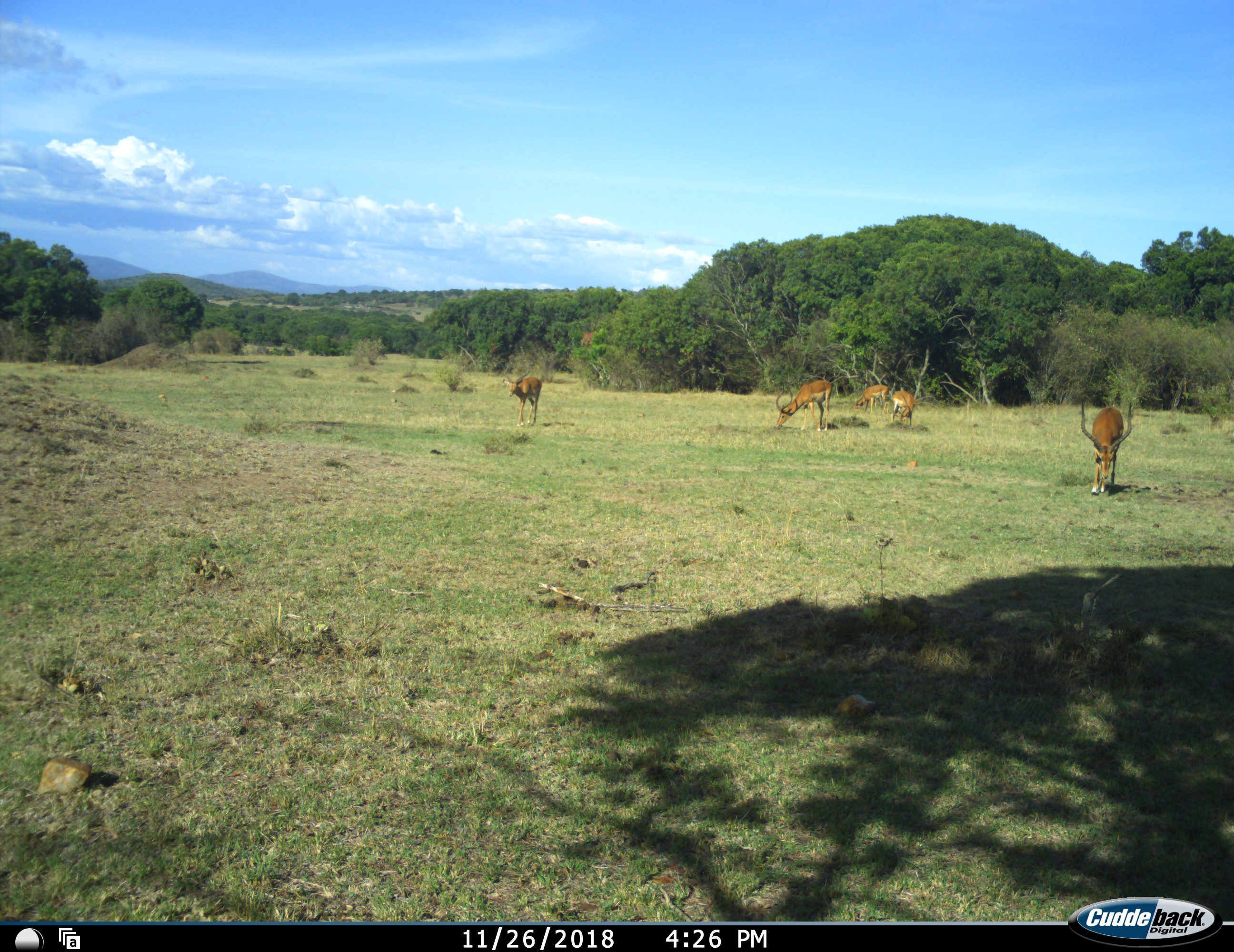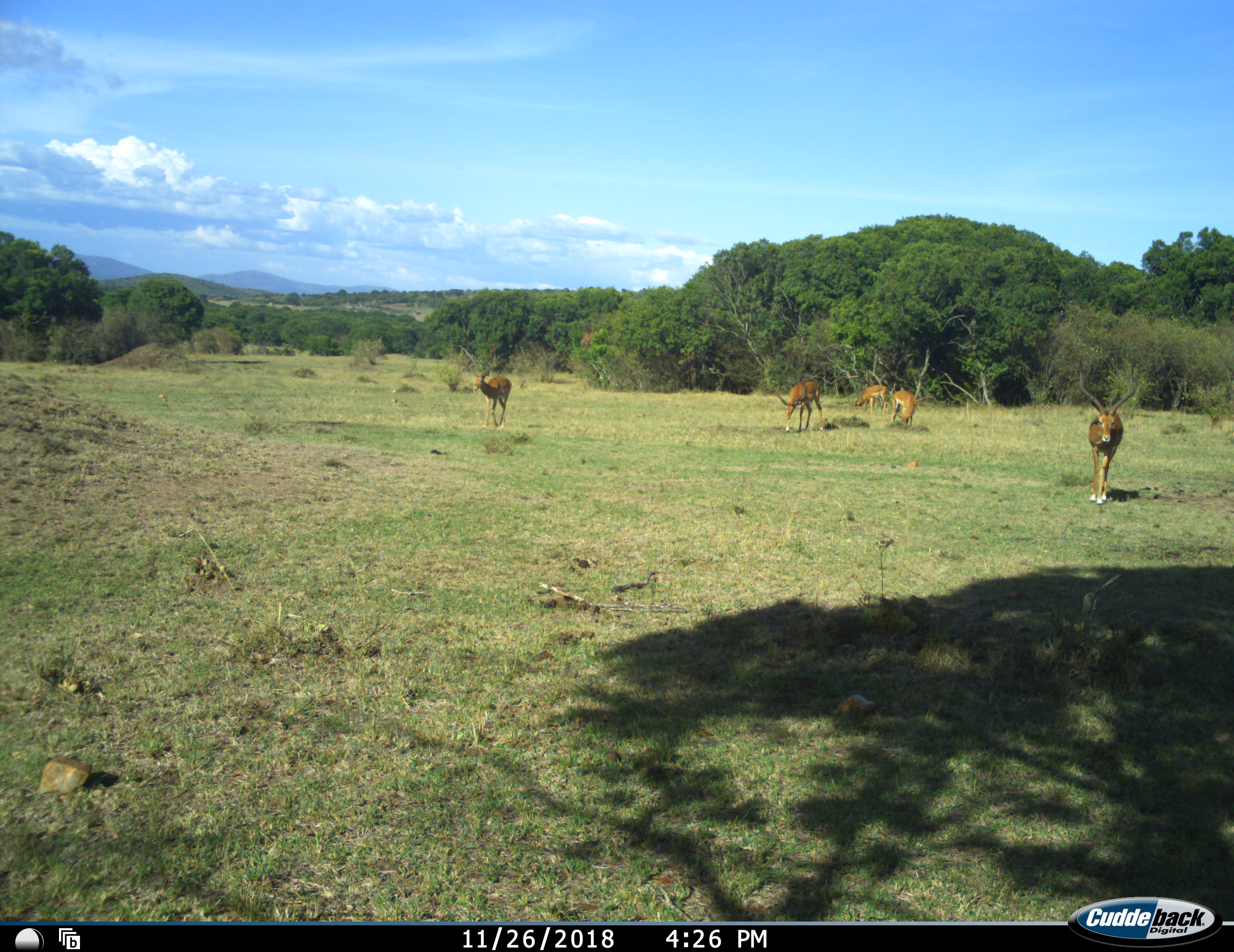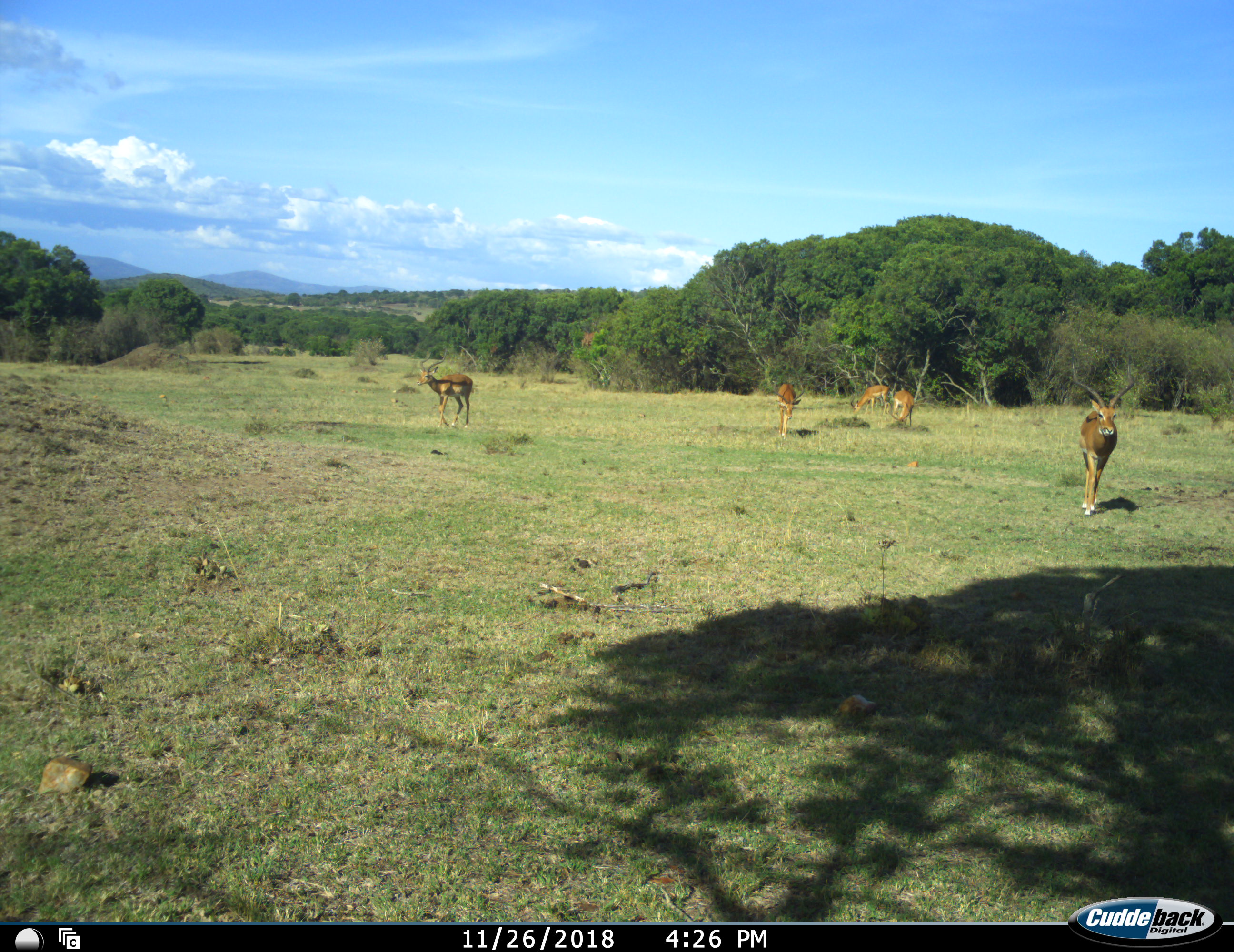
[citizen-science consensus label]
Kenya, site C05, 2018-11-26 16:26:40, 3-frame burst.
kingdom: Animalia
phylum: Chordata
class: Mammalia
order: Artiodactyla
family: Bovidae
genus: Aepyceros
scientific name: Aepyceros melampus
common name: impala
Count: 5.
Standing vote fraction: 62%.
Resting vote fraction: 0%.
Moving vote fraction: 62%.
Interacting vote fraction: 25%.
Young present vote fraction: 0%.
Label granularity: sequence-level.